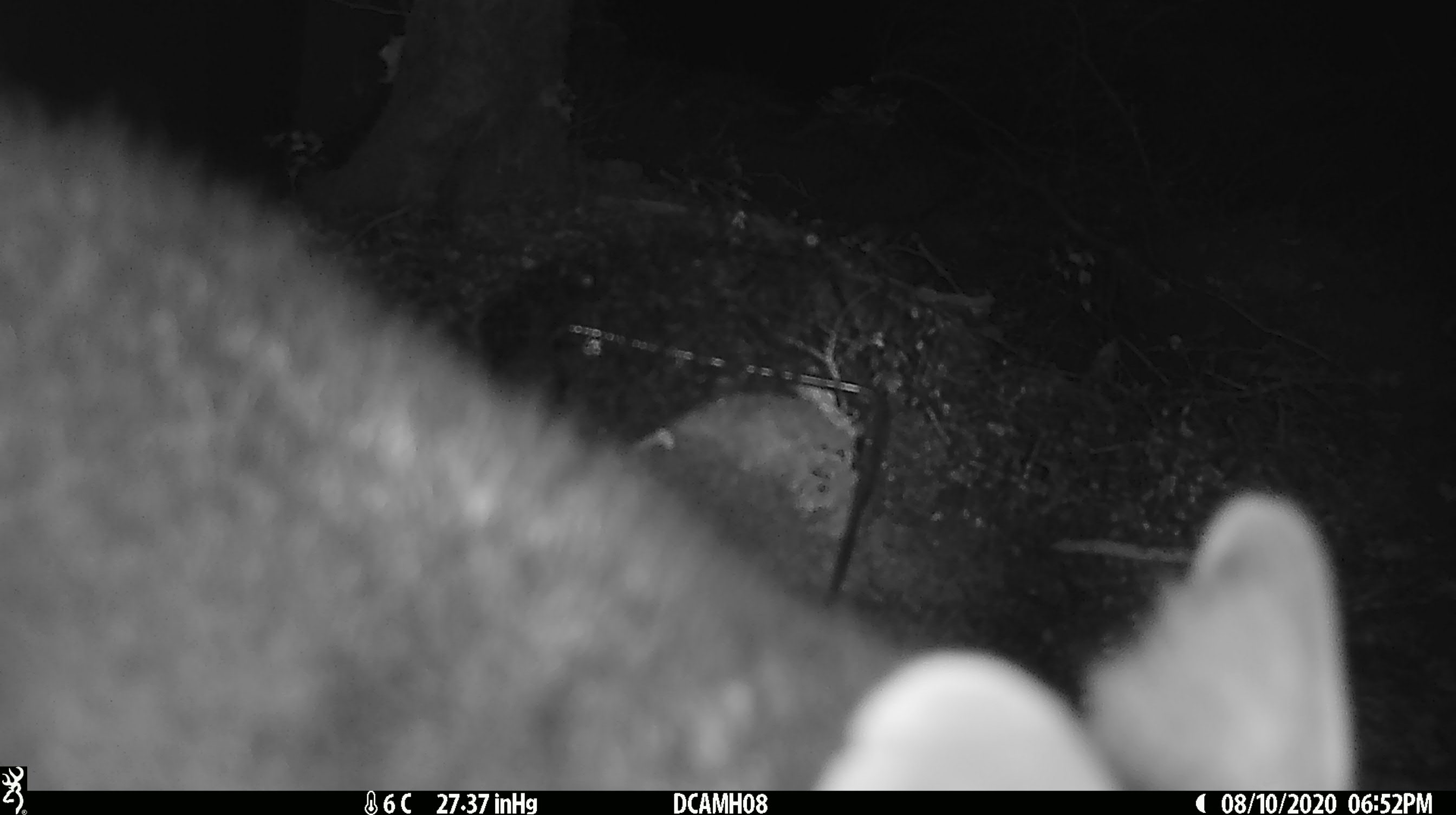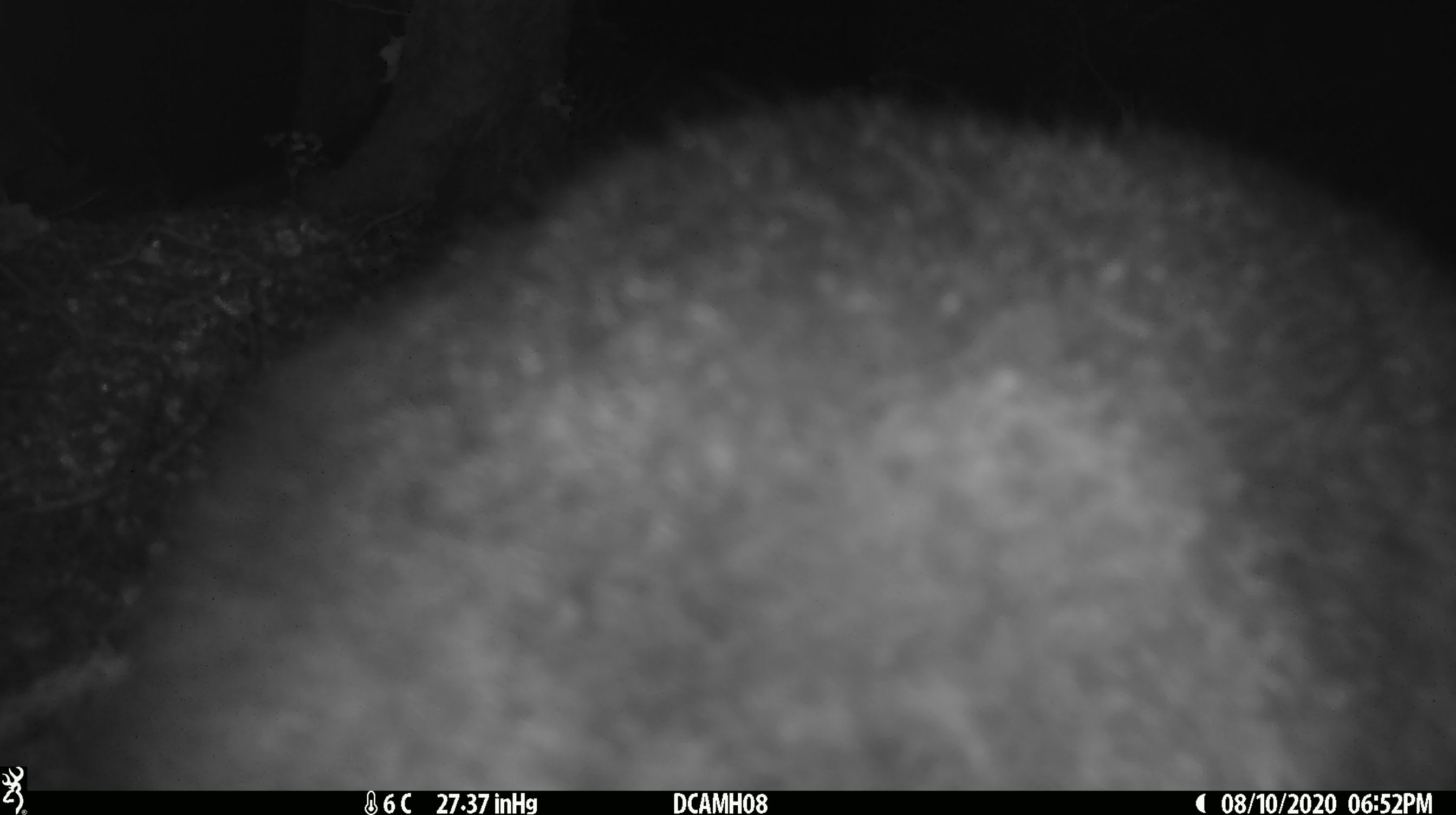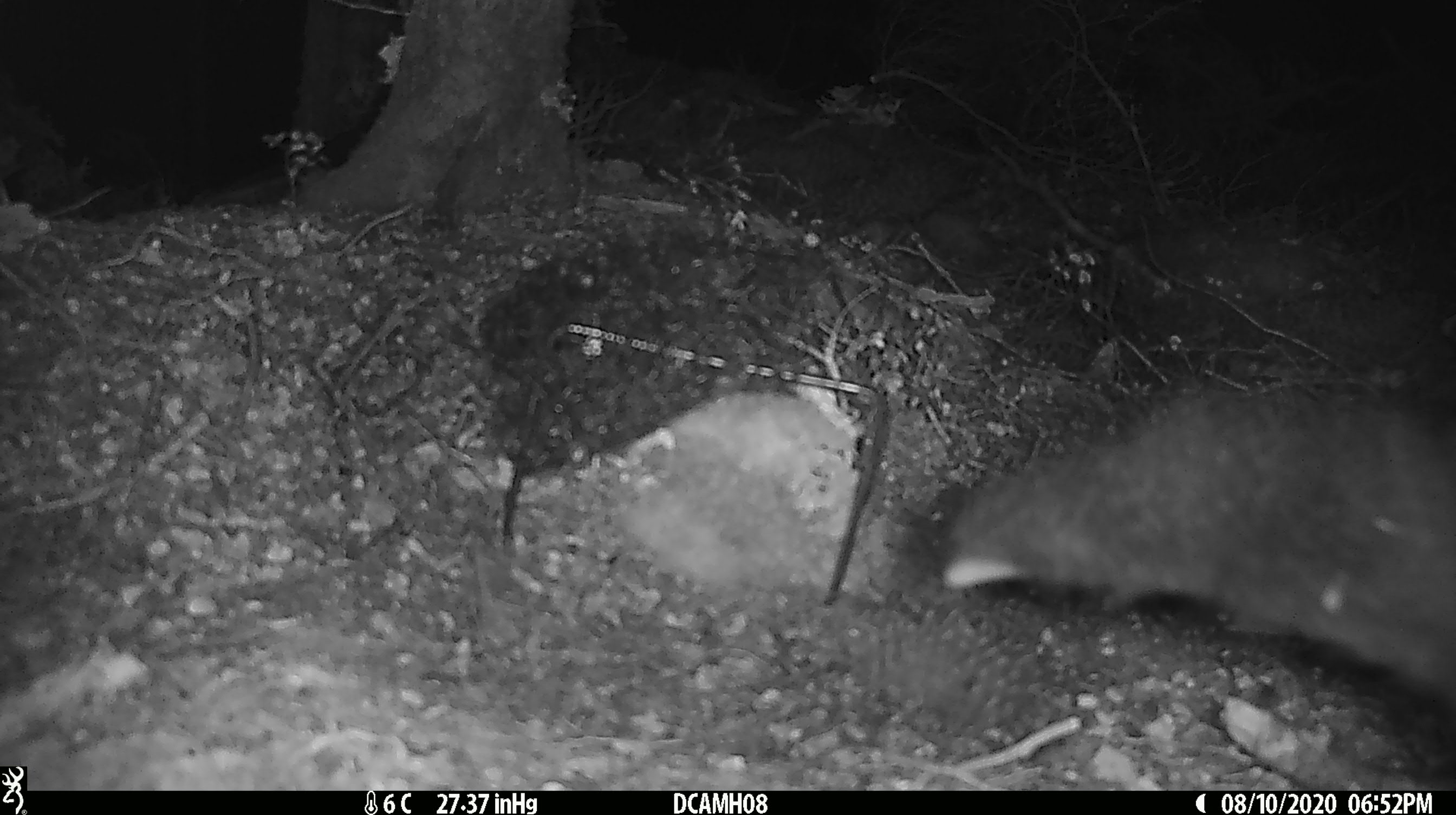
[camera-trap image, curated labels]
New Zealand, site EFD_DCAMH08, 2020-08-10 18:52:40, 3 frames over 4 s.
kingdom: Animalia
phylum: Chordata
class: Mammalia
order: Diprotodontia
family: Phalangeridae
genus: Trichosurus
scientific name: Trichosurus vulpecula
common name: common brushtail possum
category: possum